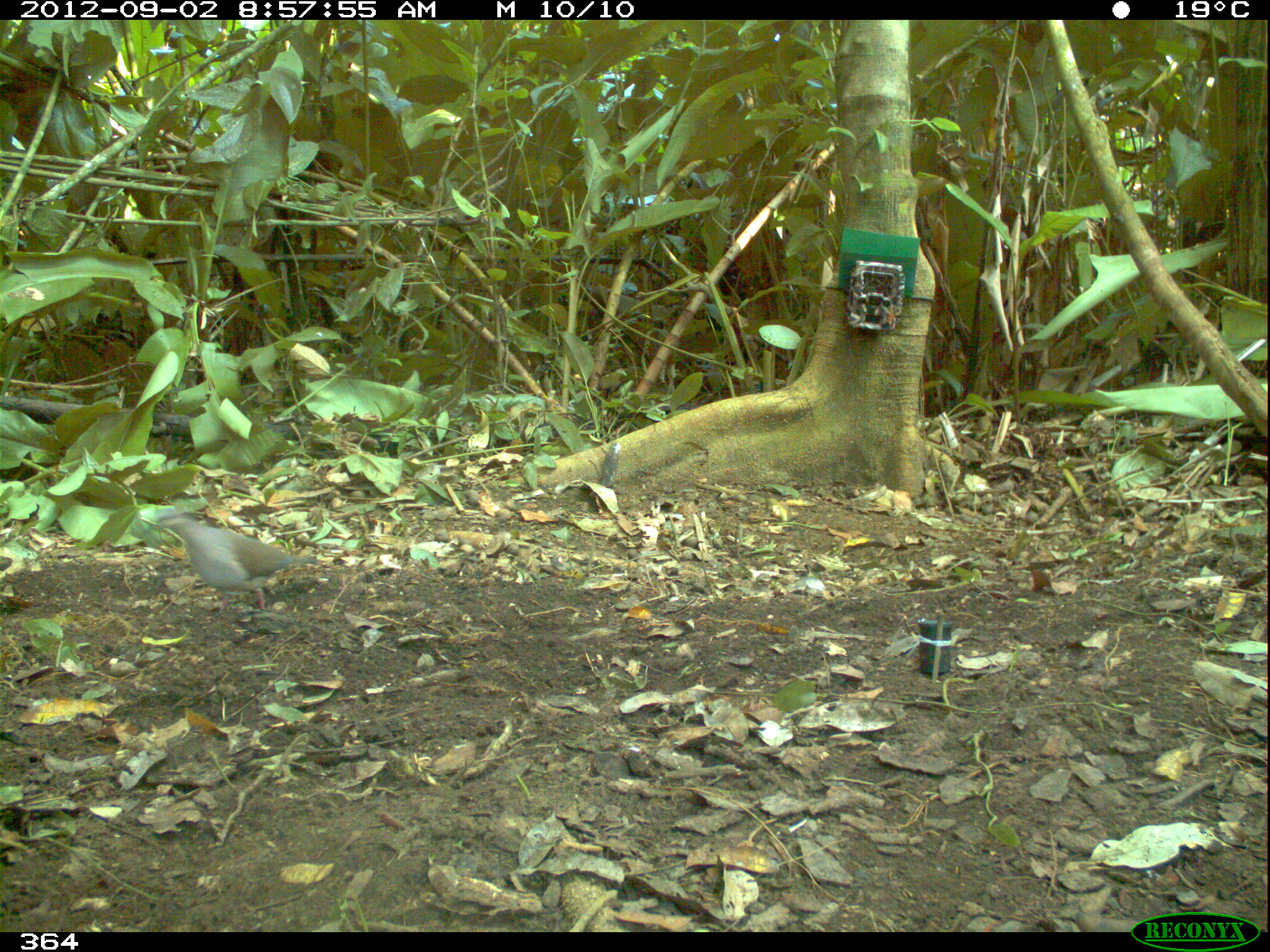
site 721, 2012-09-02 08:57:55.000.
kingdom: Animalia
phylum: Chordata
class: Aves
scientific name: Aves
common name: bird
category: unknown bird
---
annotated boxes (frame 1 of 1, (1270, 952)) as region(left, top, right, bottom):
unknown bird: region(156, 512, 316, 612)